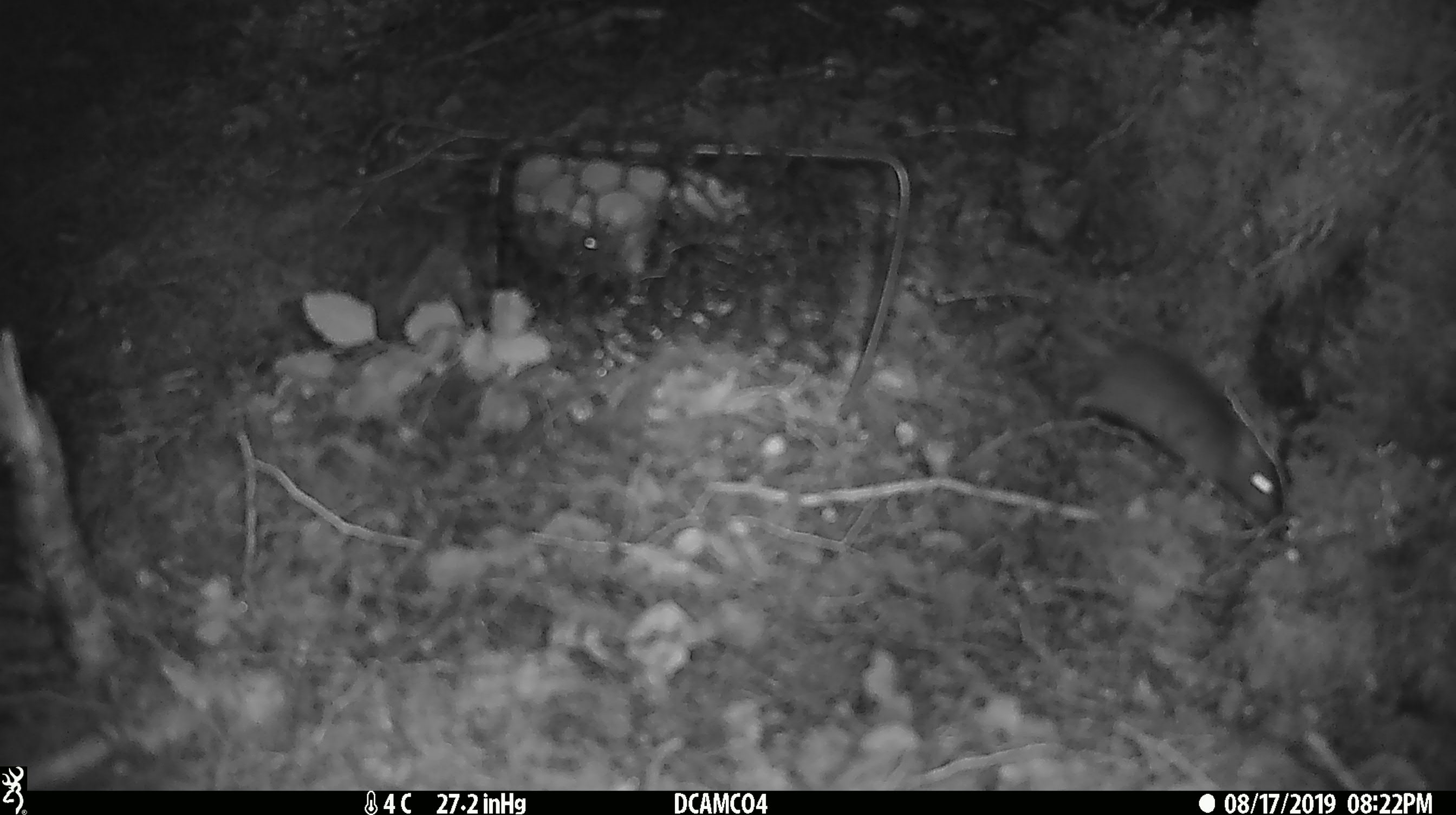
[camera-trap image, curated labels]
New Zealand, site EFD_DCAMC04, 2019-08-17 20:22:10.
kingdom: Animalia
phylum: Chordata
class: Mammalia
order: Rodentia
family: Muridae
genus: Mus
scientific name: Mus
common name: mouse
Mouse (Mus).